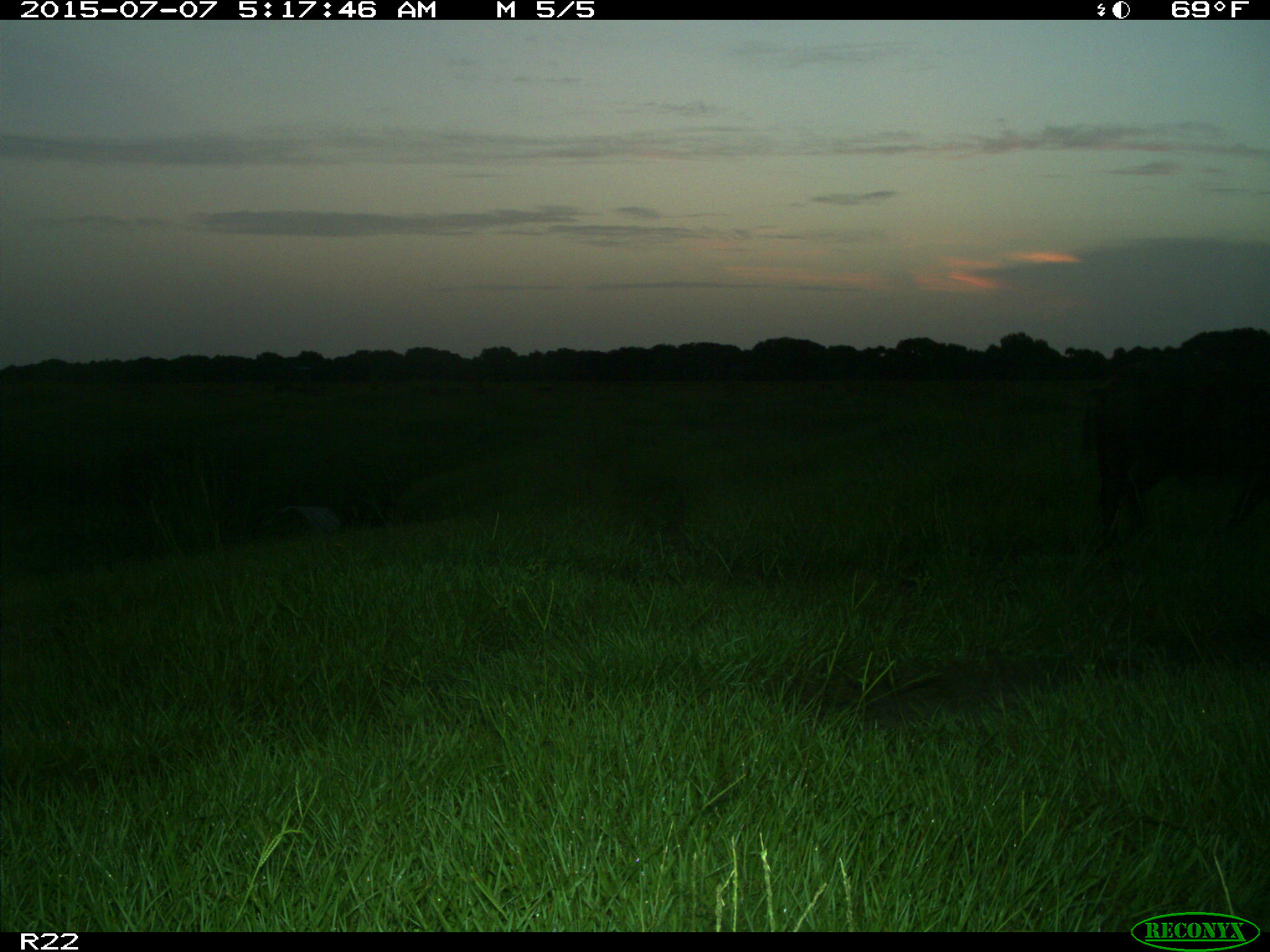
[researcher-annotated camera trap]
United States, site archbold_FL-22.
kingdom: Animalia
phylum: Chordata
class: Mammalia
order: Artiodactyla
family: Bovidae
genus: Bos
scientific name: Bos taurus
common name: domestic cow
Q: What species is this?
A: Bos taurus (domestic cow).